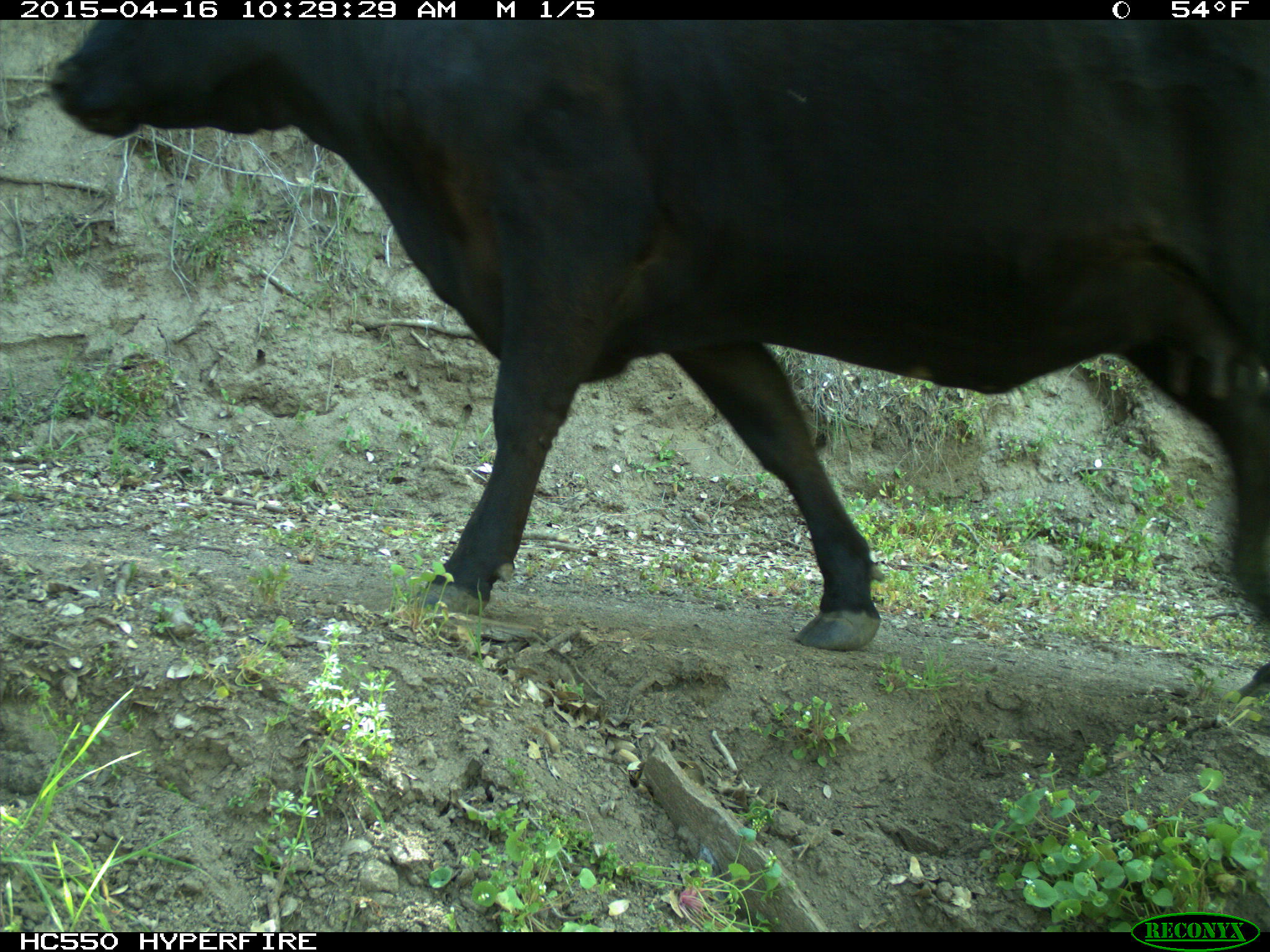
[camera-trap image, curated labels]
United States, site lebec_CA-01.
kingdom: Animalia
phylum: Chordata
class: Mammalia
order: Artiodactyla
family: Bovidae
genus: Bos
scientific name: Bos taurus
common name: domestic cow